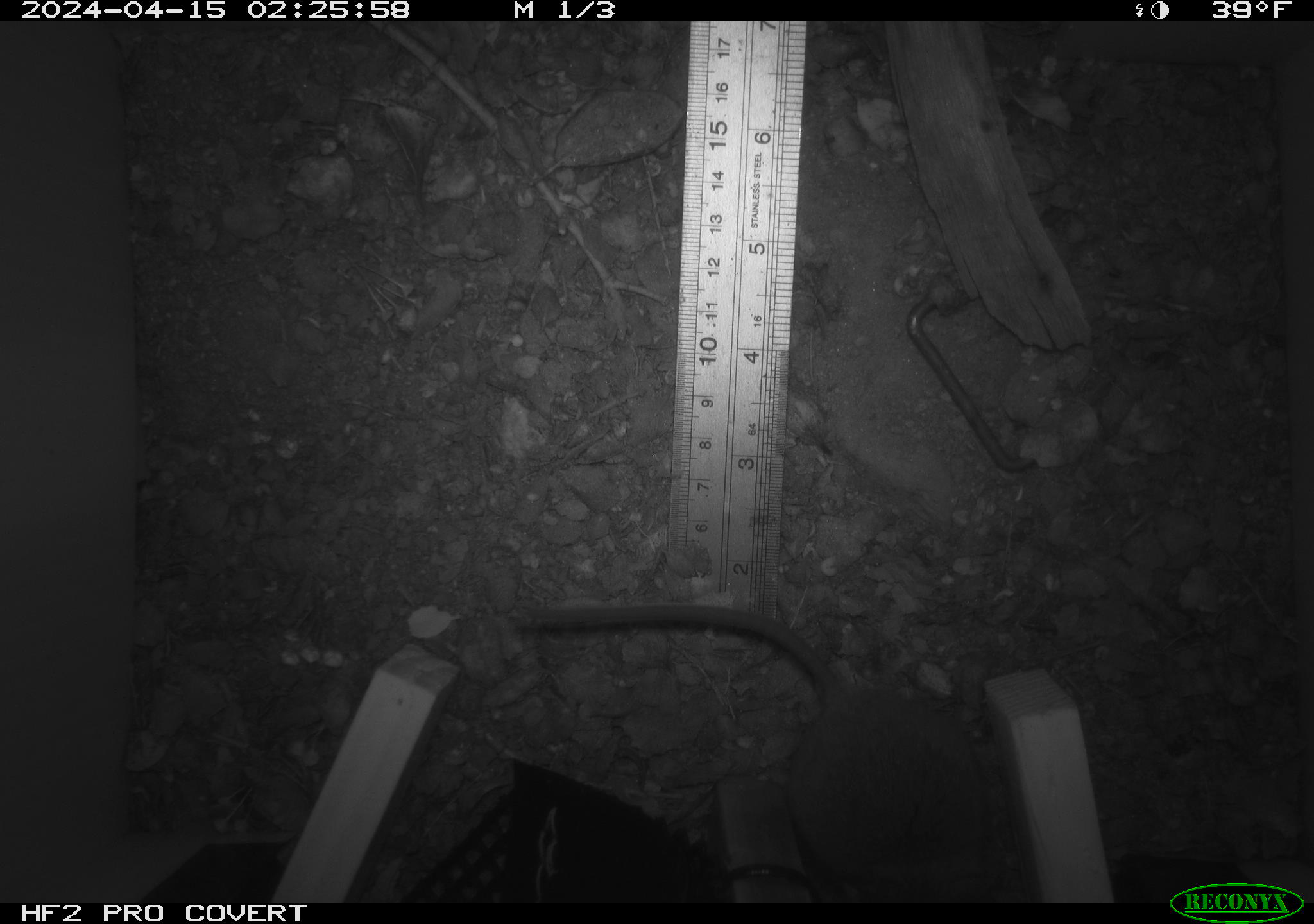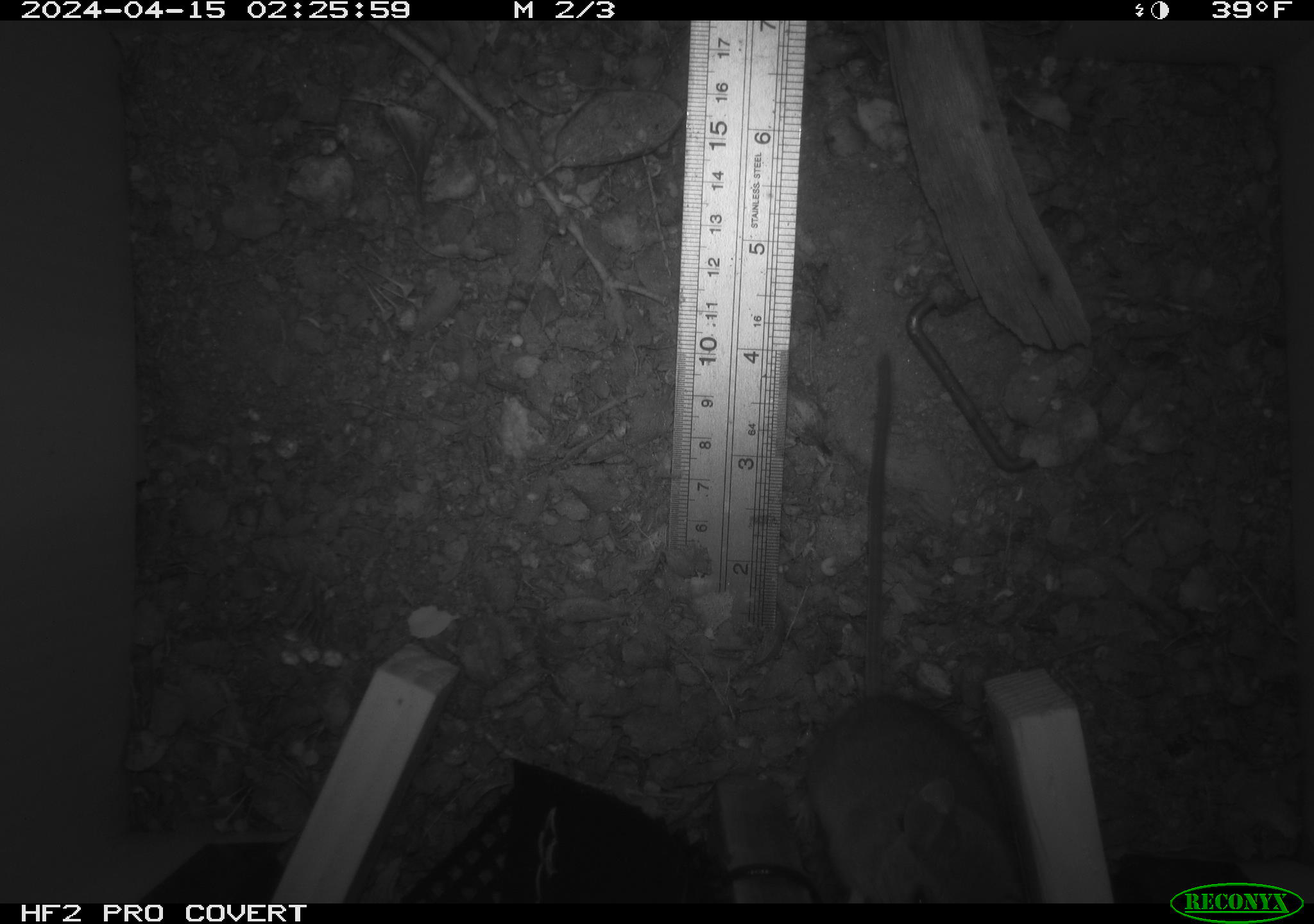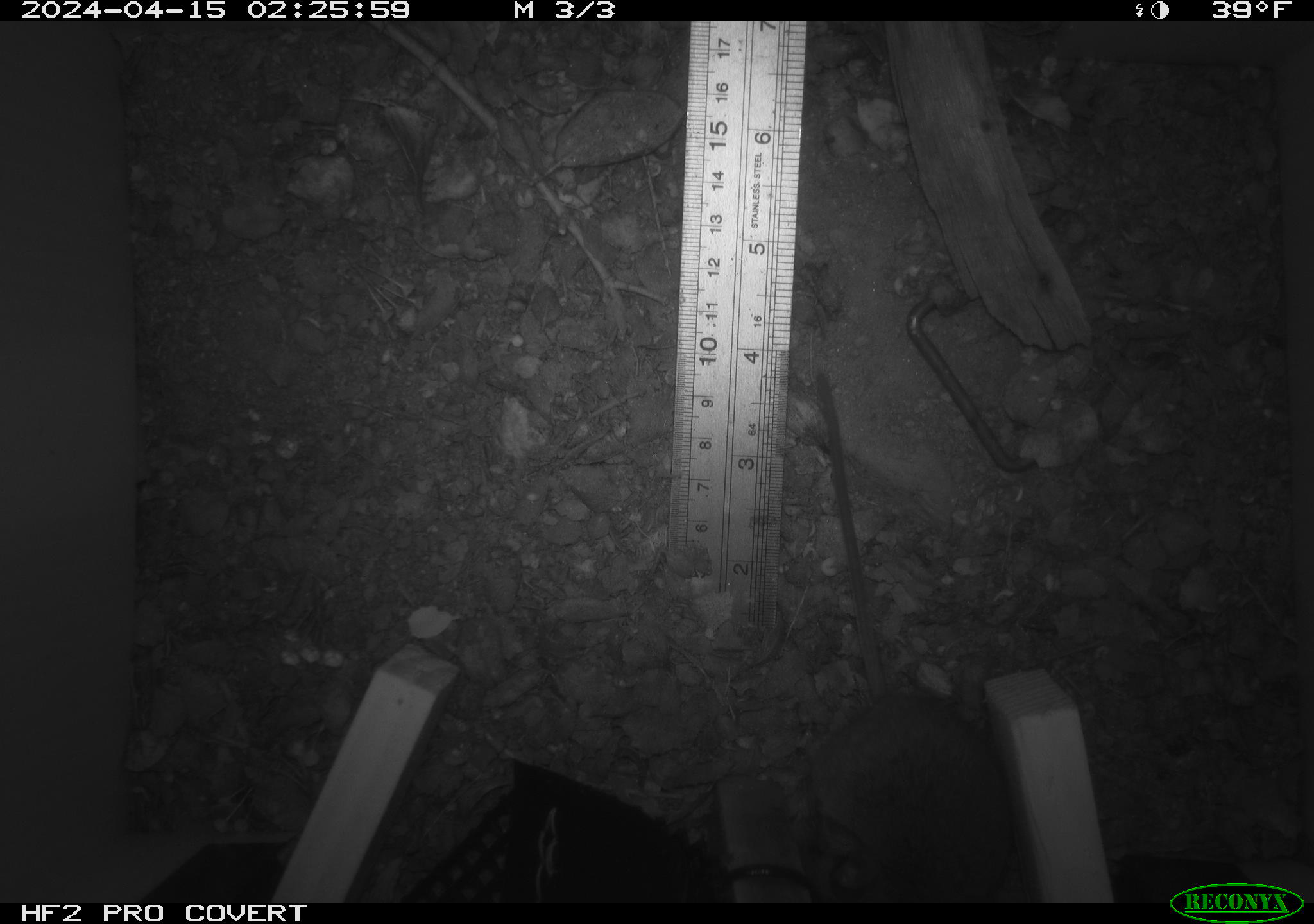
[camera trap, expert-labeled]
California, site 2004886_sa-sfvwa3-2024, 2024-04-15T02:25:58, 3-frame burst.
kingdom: Animalia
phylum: Chordata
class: Mammalia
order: Rodentia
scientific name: Rodentia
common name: mouse species